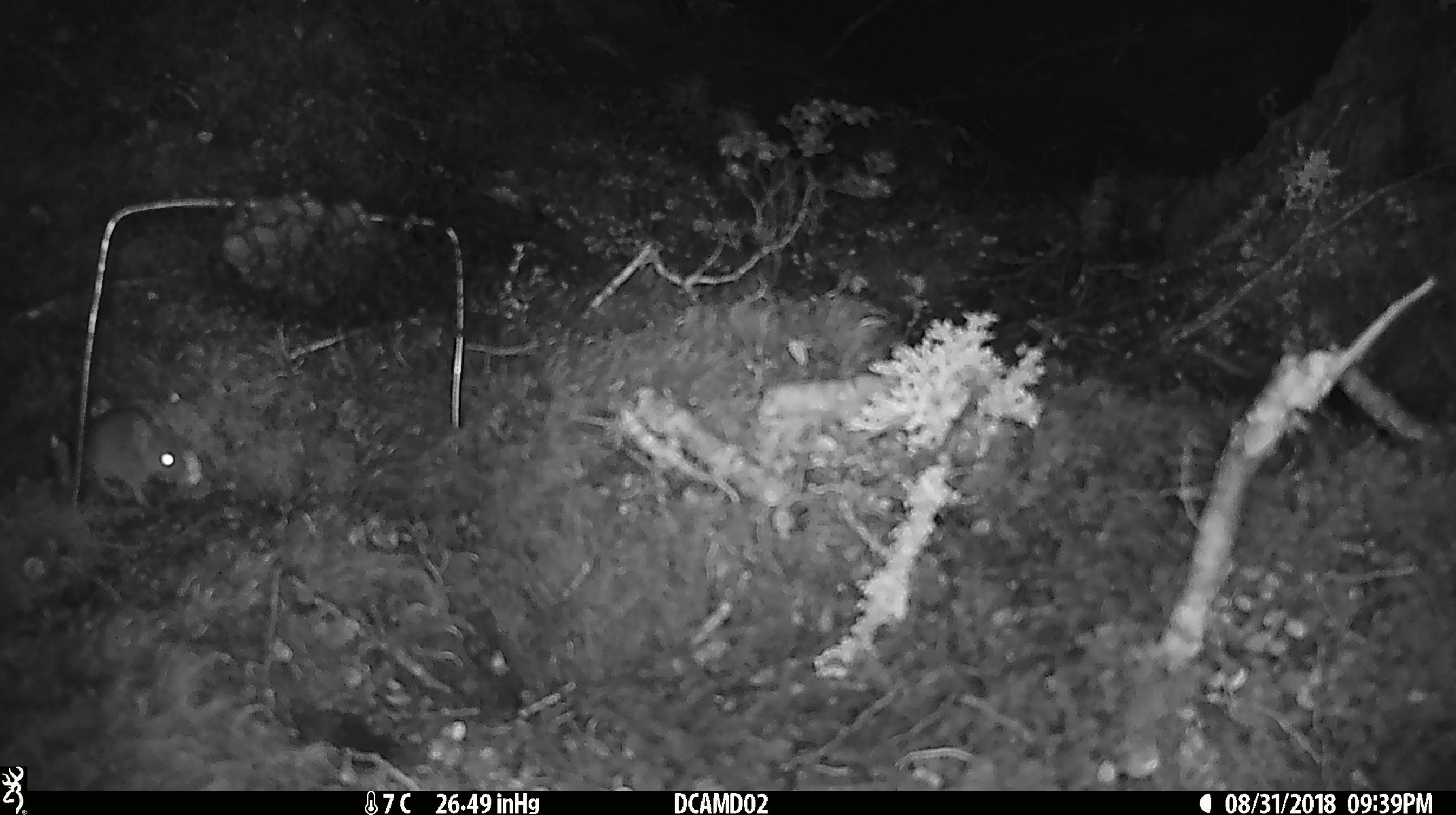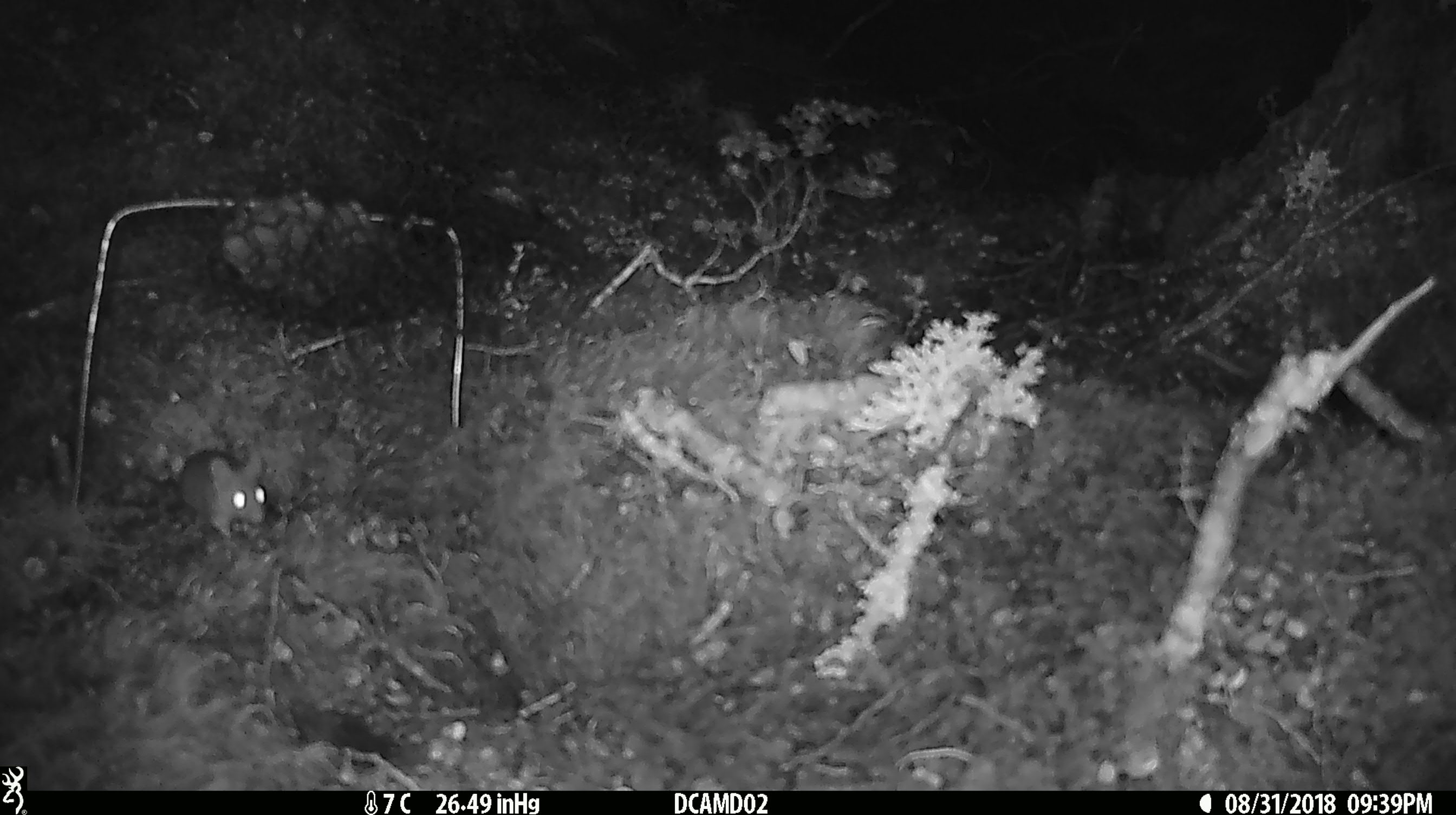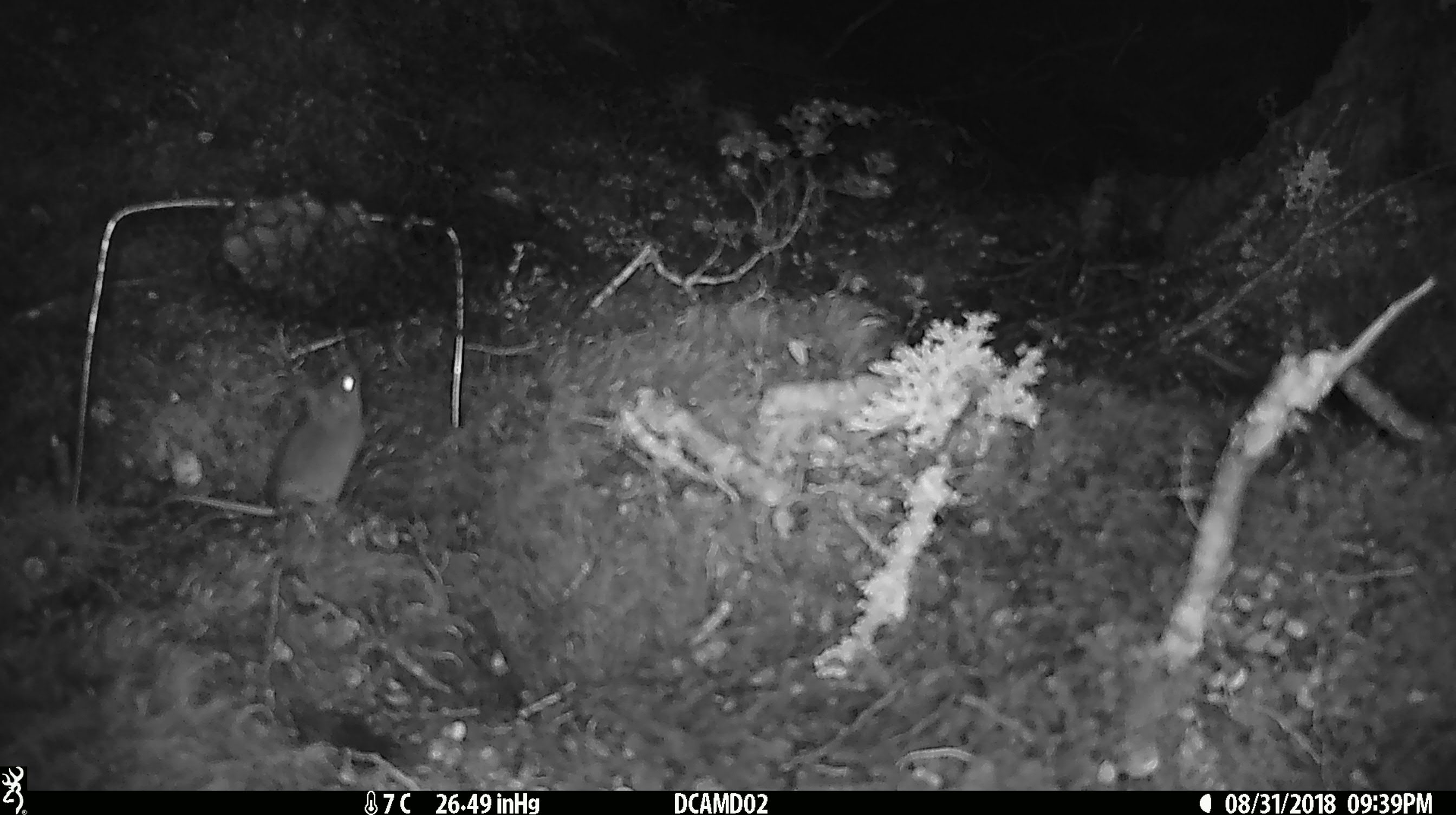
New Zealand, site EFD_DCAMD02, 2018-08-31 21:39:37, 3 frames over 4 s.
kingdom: Animalia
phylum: Chordata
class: Mammalia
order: Rodentia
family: Muridae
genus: Mus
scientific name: Mus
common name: mouse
Mouse (Mus).